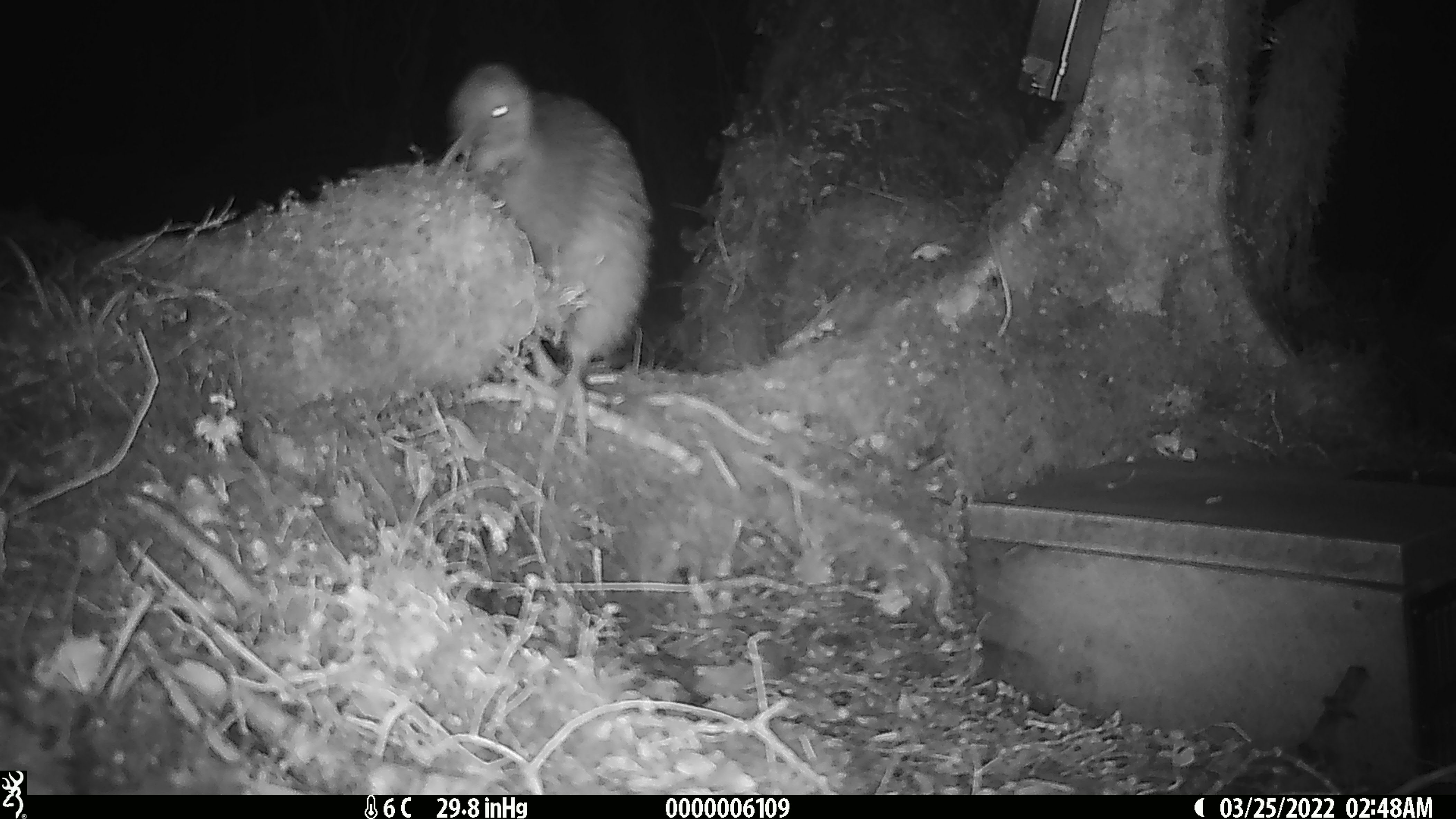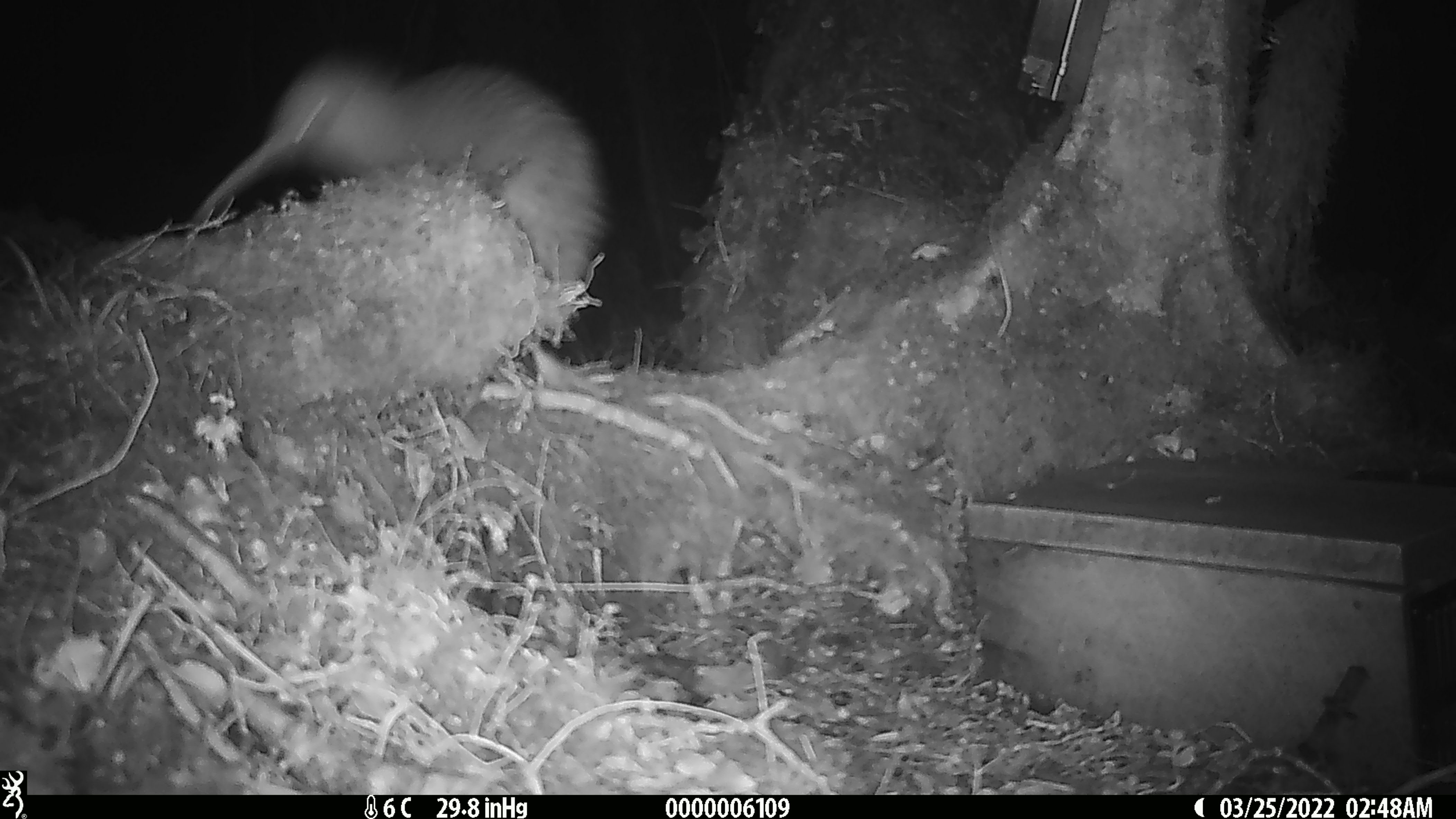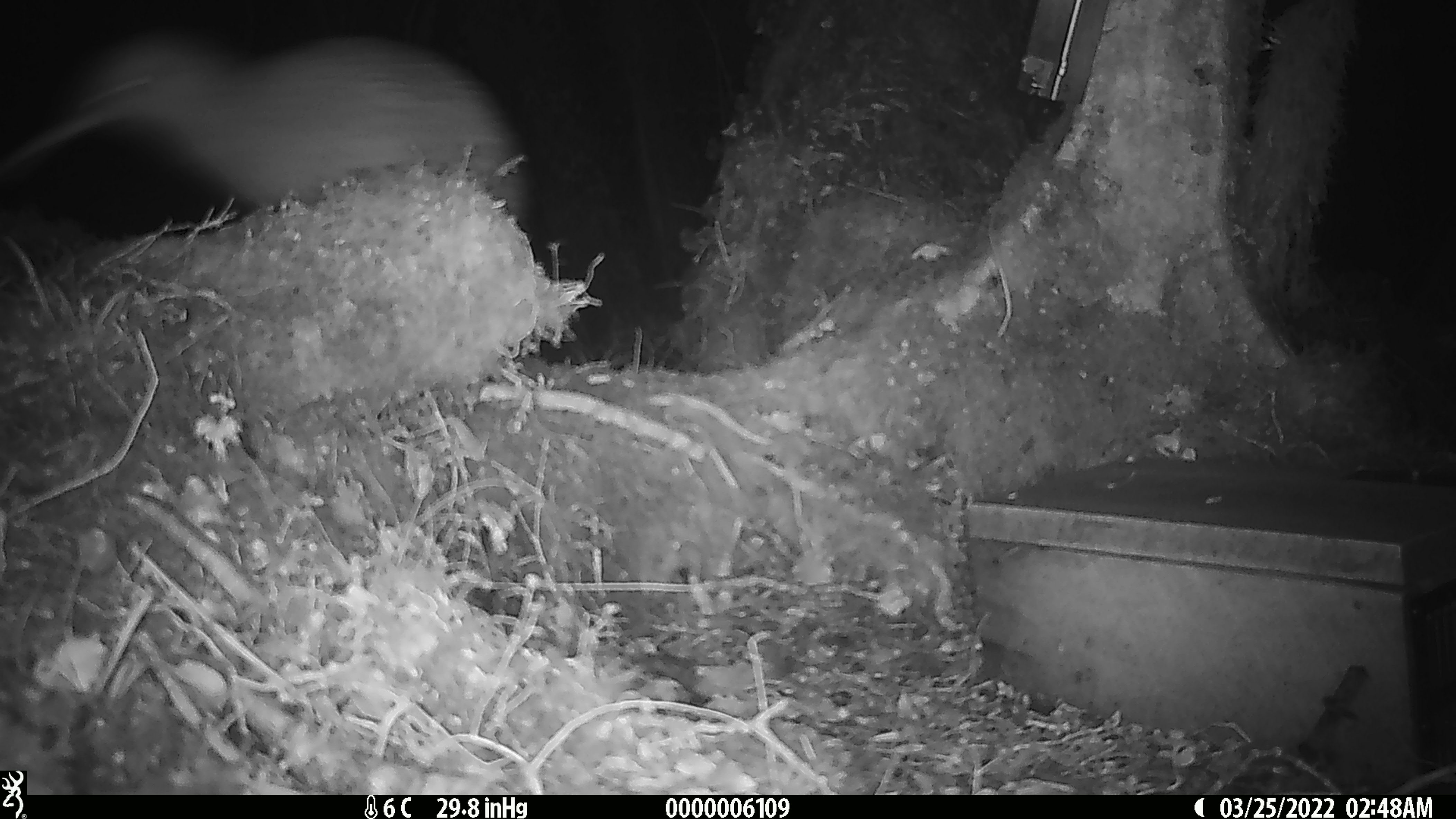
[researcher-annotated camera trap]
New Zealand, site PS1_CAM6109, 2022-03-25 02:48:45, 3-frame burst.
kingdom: Animalia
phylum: Chordata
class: Aves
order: Apterygiformes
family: Apterygidae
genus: Apteryx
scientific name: Apteryx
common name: kiwi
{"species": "kiwi (Apteryx)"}